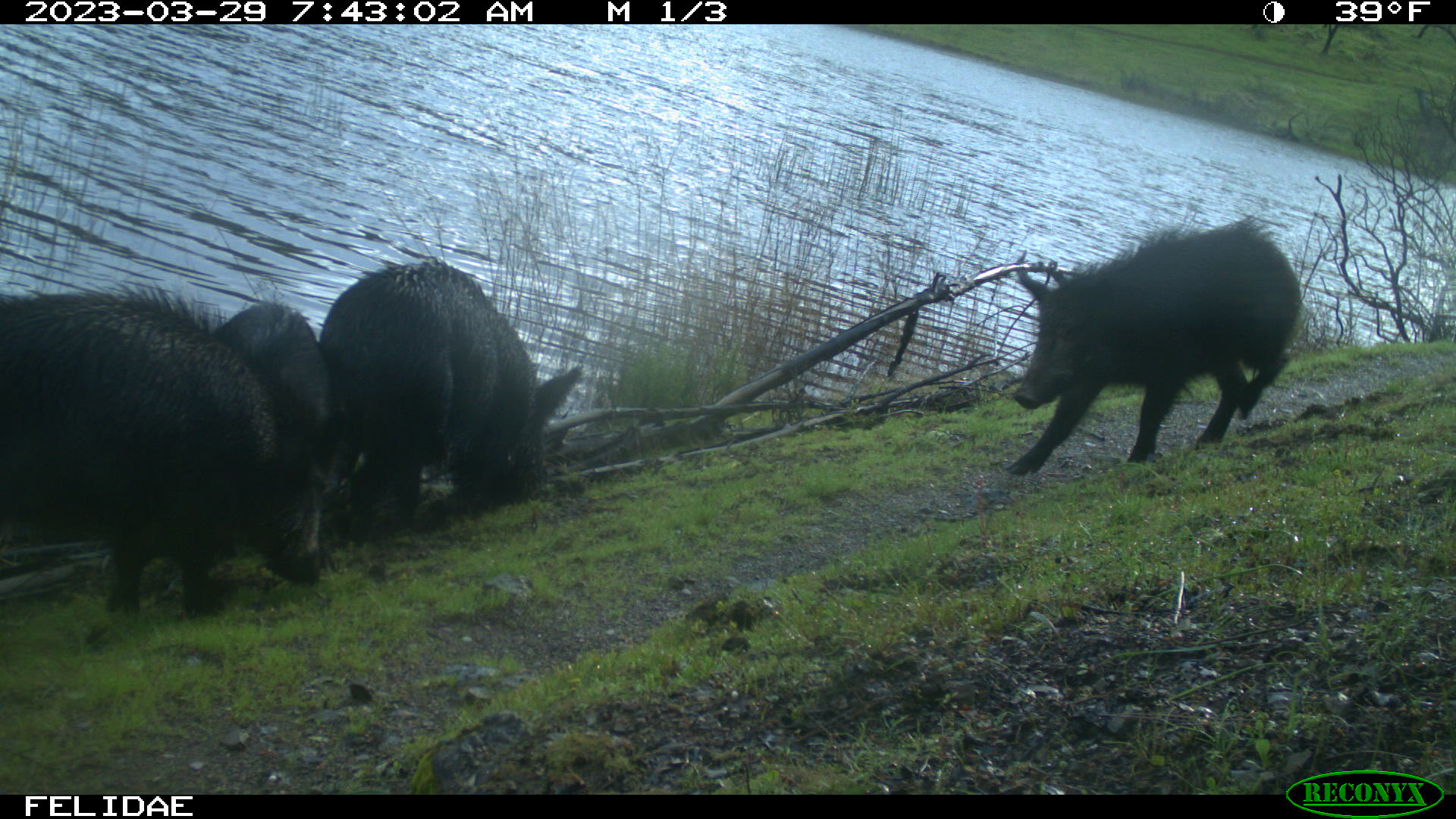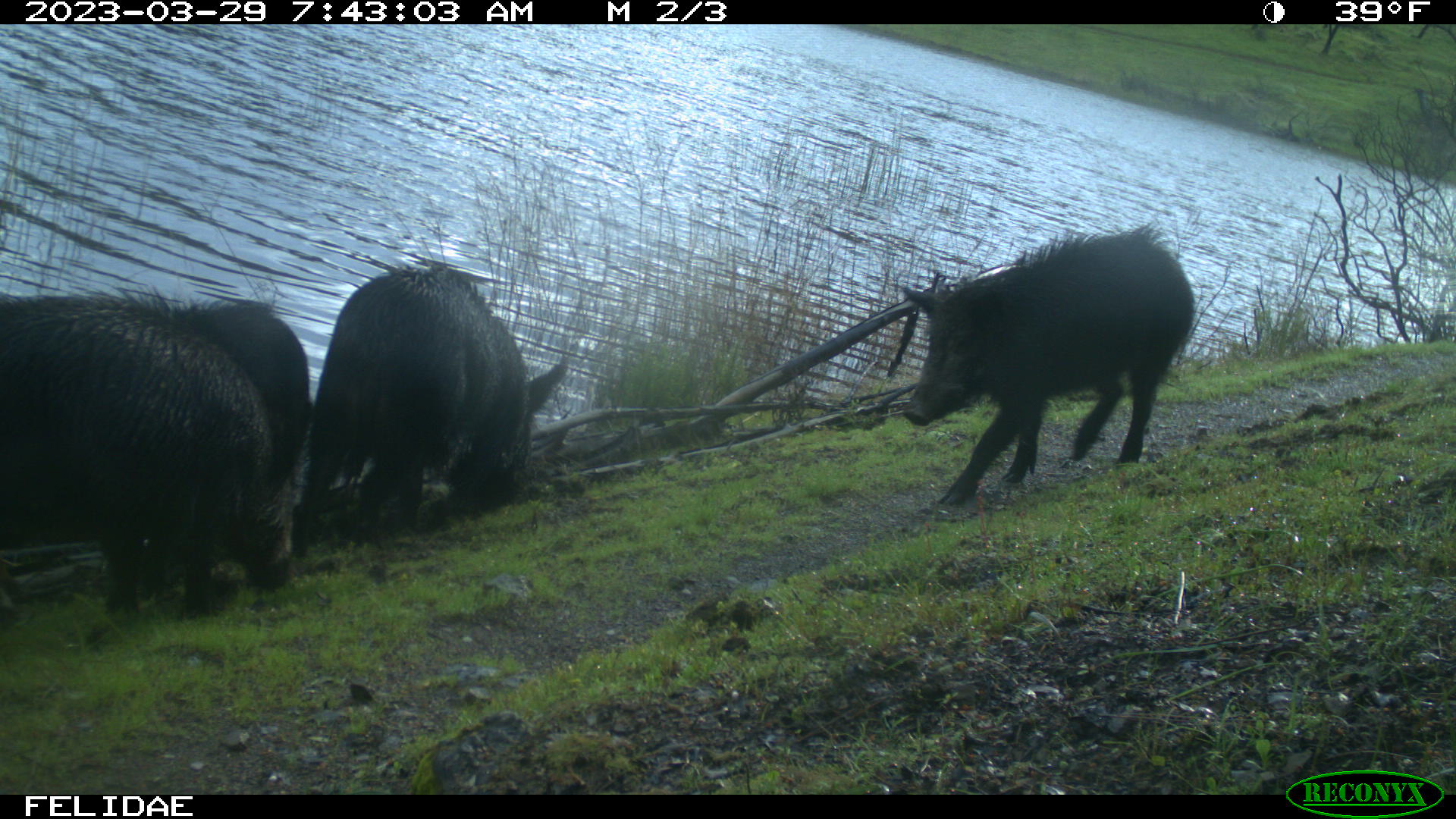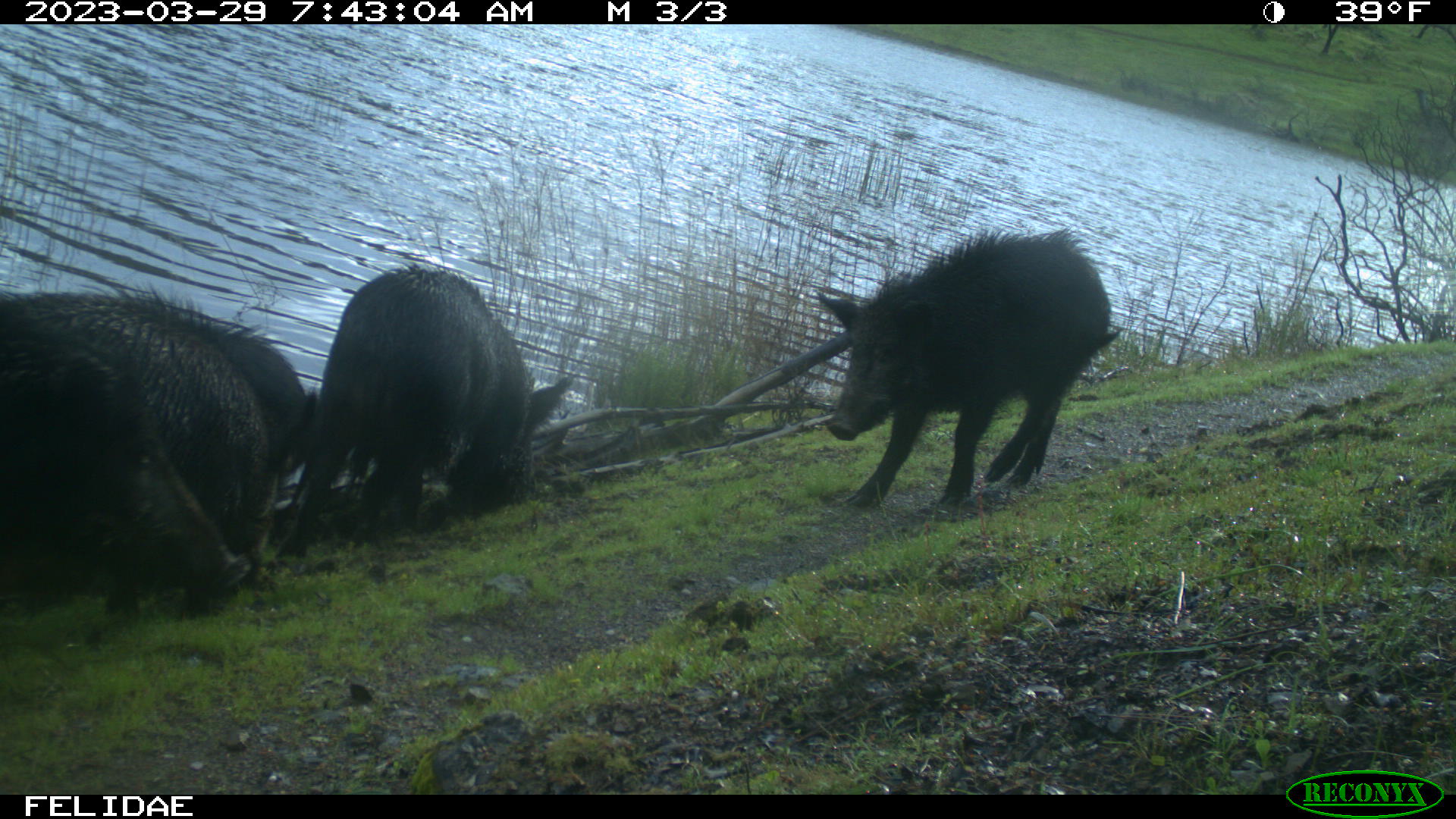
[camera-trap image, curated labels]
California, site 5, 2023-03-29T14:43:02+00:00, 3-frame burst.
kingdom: Animalia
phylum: Chordata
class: Mammalia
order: Artiodactyla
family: Suidae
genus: Sus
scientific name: Sus scrofa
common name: wild boar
Wild boar (Sus scrofa).